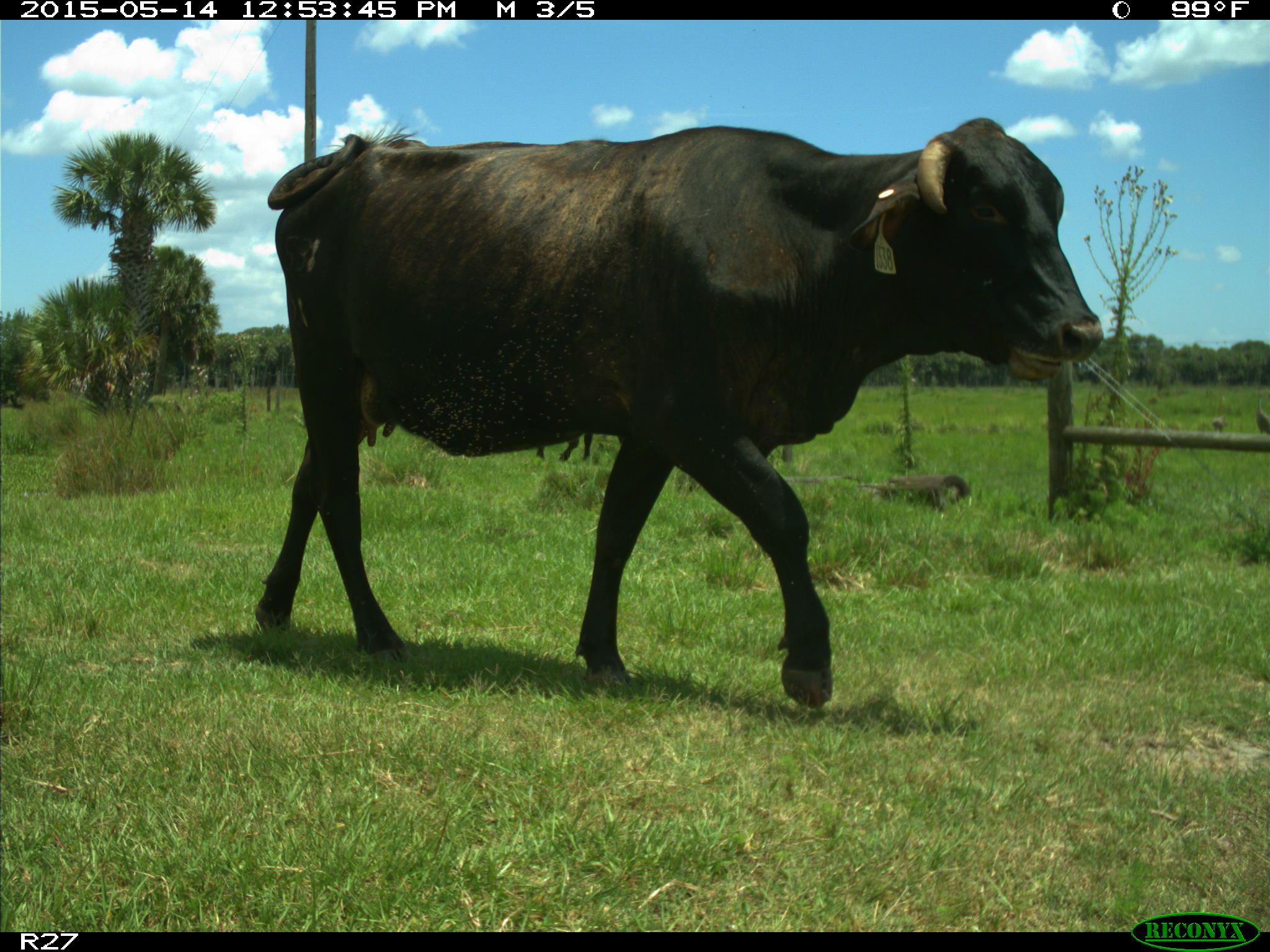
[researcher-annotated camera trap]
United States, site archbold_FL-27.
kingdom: Animalia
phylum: Chordata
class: Mammalia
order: Artiodactyla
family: Bovidae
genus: Bos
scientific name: Bos taurus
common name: domestic cow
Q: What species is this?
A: Bos taurus (domestic cow).